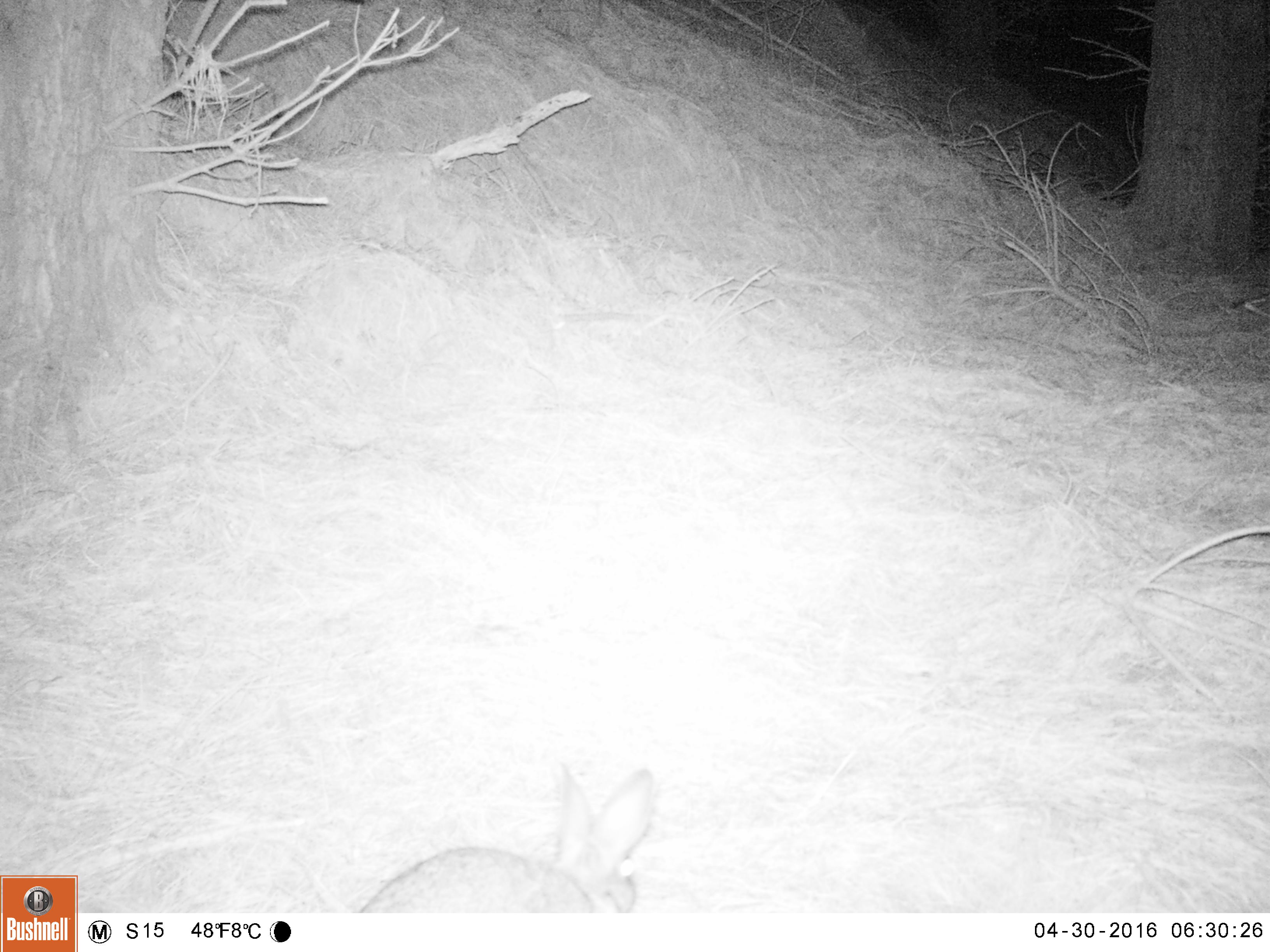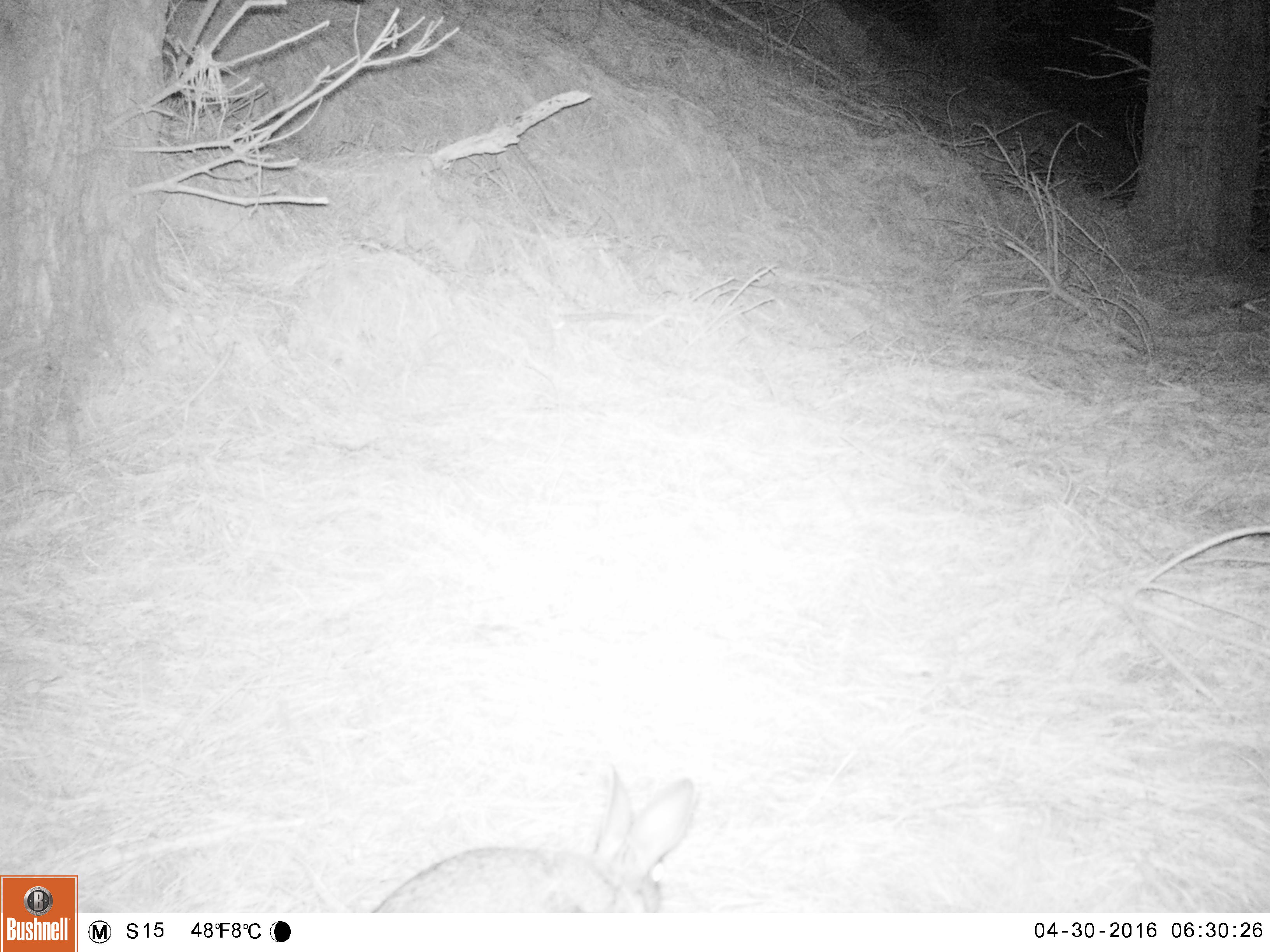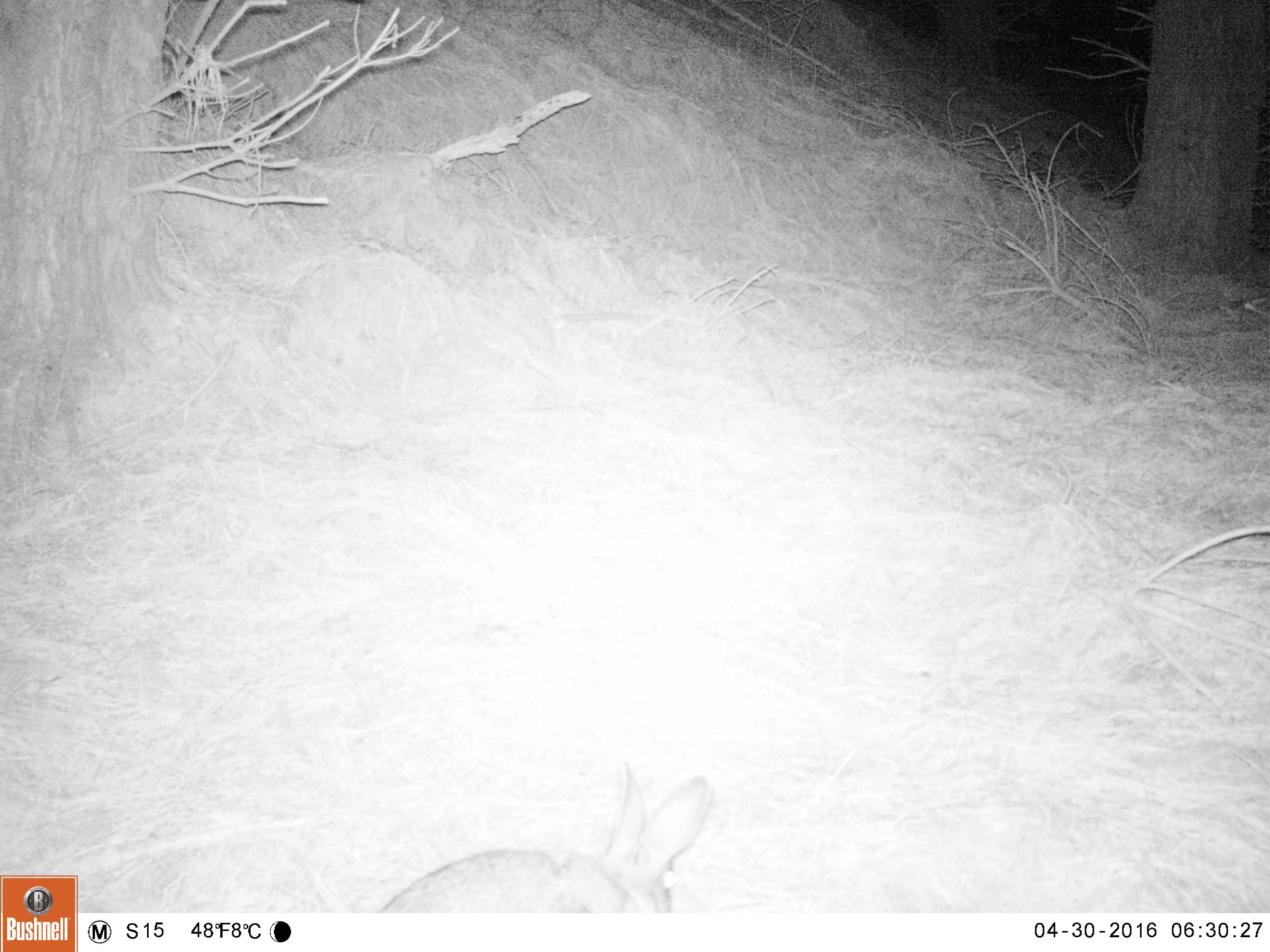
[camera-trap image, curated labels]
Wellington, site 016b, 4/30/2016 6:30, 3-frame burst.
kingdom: Animalia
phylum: Chordata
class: Mammalia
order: Lagomorpha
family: Leporidae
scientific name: Leporidae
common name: rabbit